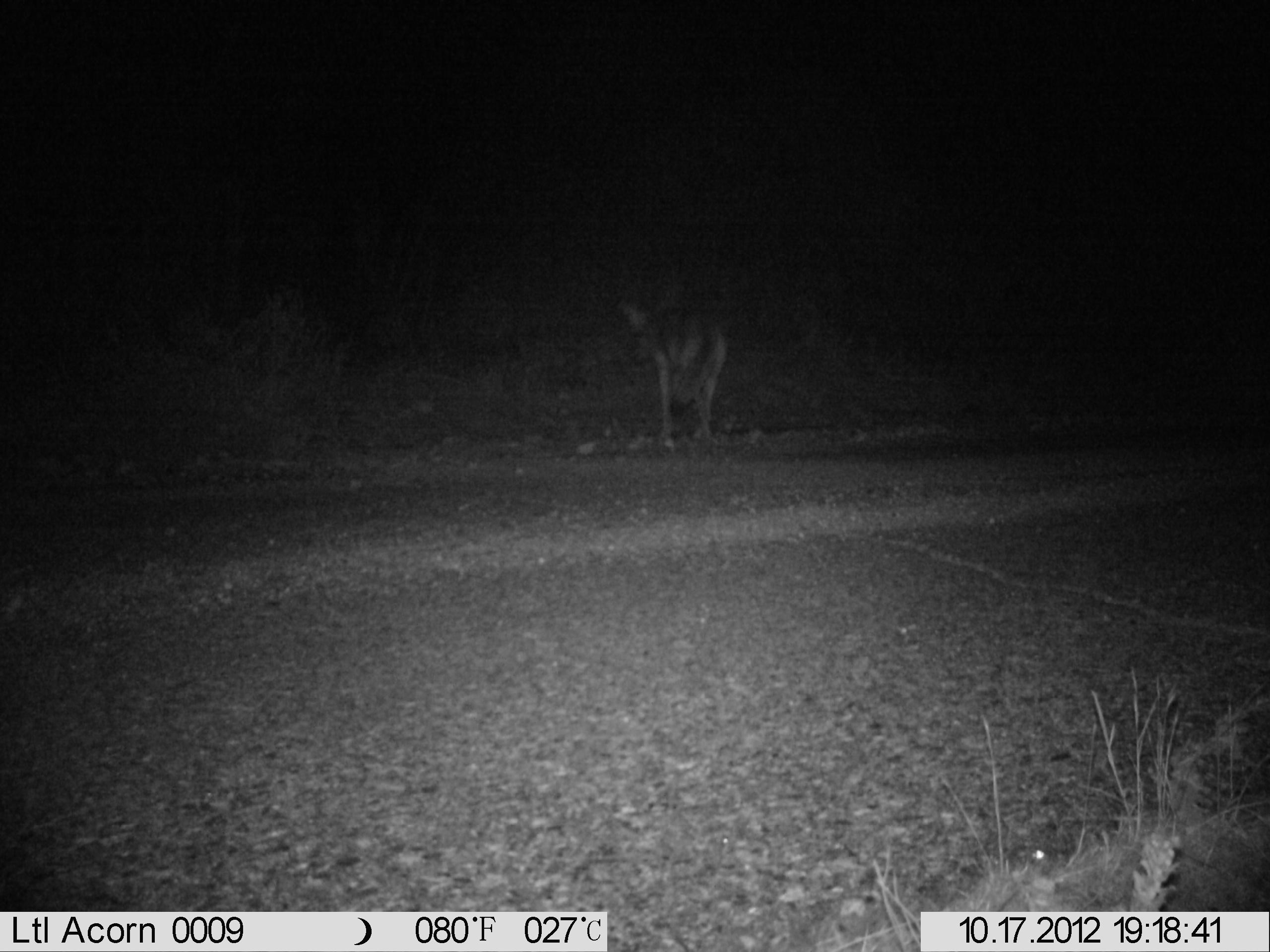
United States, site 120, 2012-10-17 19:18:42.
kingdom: Animalia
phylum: Chordata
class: Mammalia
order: Carnivora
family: Canidae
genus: Canis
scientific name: Canis latrans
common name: coyote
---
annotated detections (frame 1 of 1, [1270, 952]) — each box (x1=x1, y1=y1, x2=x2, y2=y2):
coyote: (x1=600, y1=276, x2=751, y2=462)